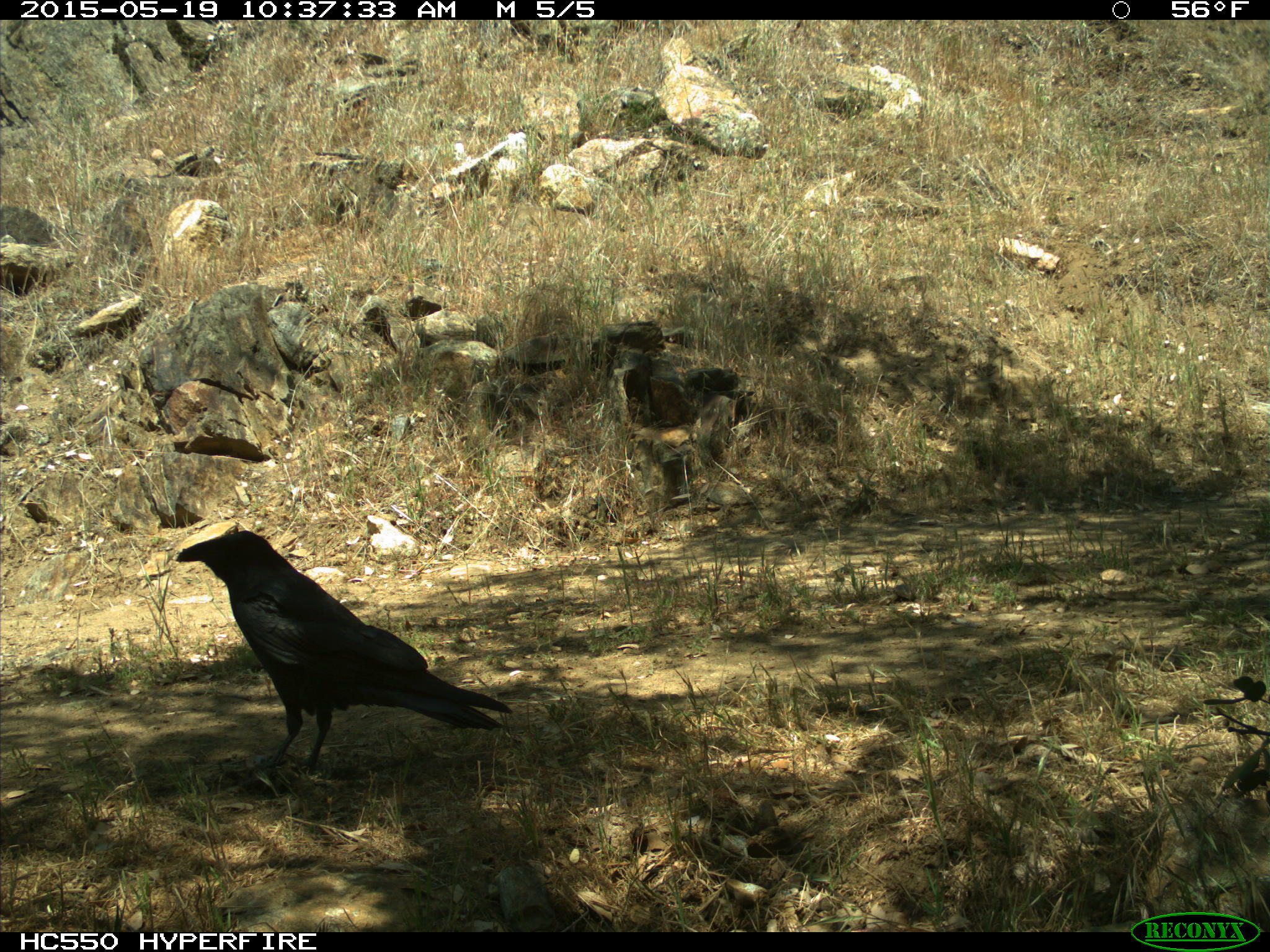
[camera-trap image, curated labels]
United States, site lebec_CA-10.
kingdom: Animalia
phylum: Chordata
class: Aves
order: Passeriformes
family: Corvidae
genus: Corvus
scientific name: Corvus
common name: crows and ravens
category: unidentified corvus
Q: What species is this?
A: Unidentified corvus (crows and ravens) (Corvus).